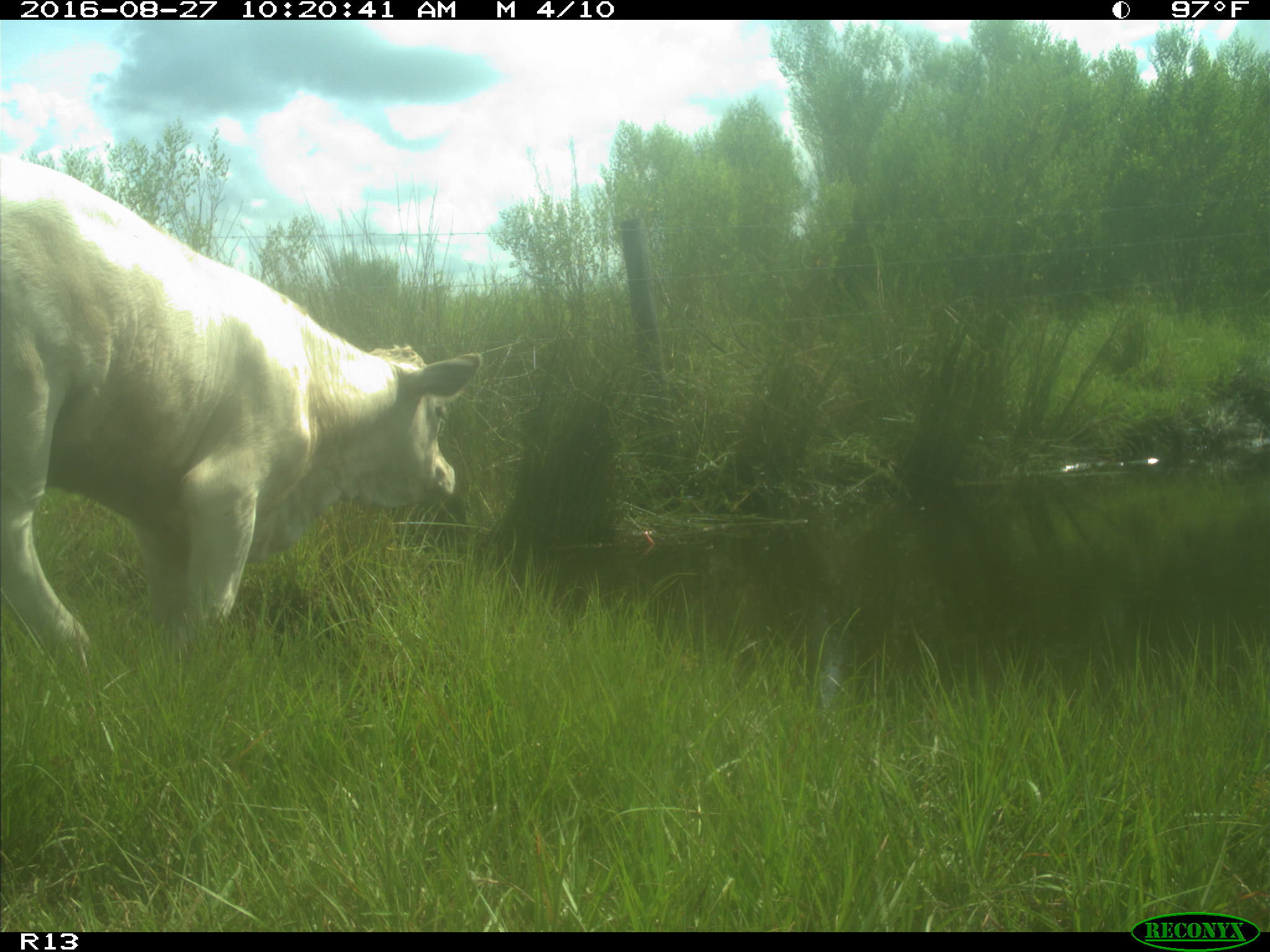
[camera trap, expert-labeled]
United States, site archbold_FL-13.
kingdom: Animalia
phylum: Chordata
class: Mammalia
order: Artiodactyla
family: Bovidae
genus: Bos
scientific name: Bos taurus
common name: domestic cow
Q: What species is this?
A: Bos taurus (domestic cow).